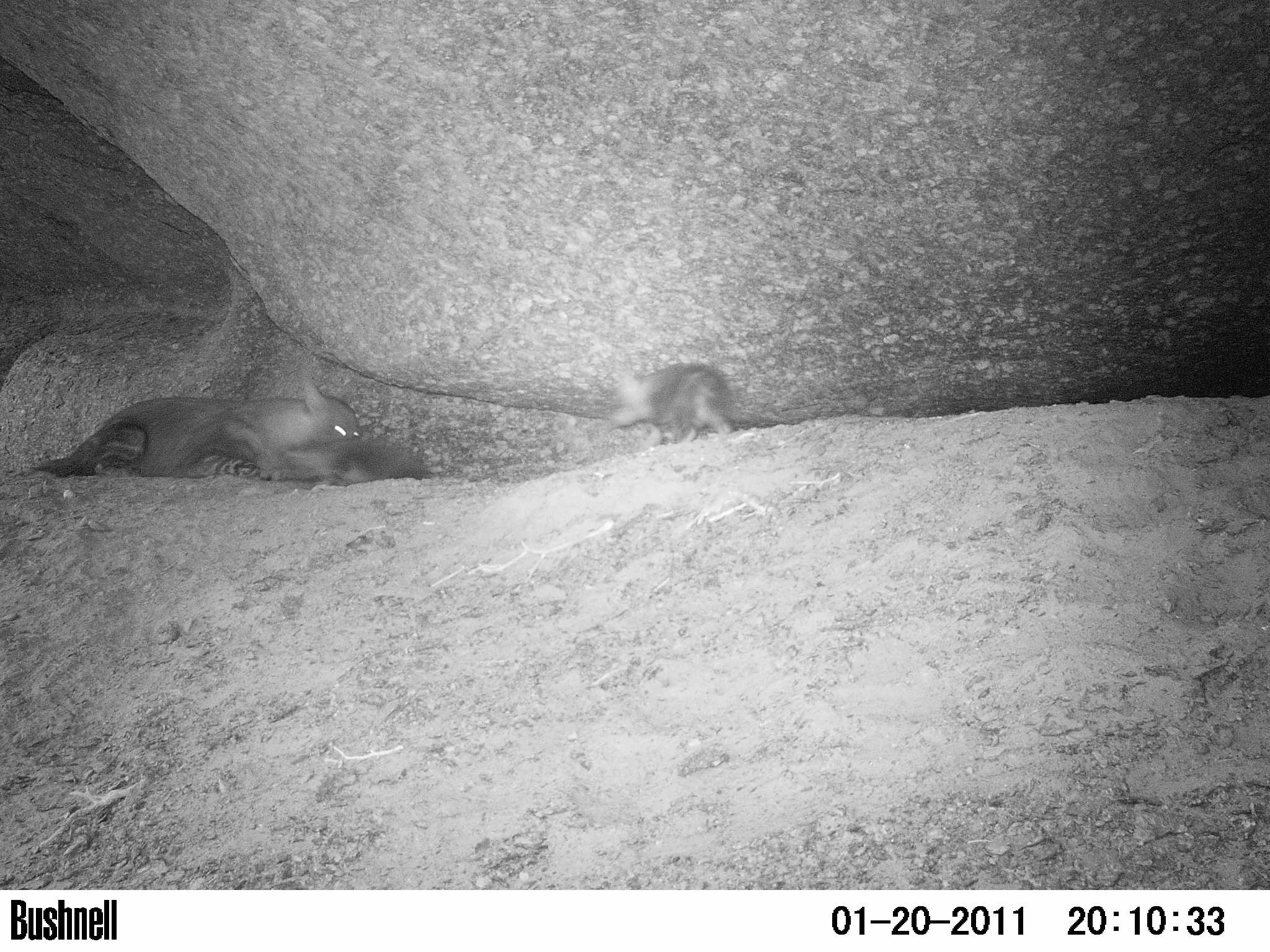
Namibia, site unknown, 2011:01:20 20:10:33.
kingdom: Animalia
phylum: Chordata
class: Mammalia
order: Carnivora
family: Hyaenidae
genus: Parahyaena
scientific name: Parahyaena brunnea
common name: brown hyena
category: hyaena brunnea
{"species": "hyaena brunnea (brown hyena) (Parahyaena brunnea)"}